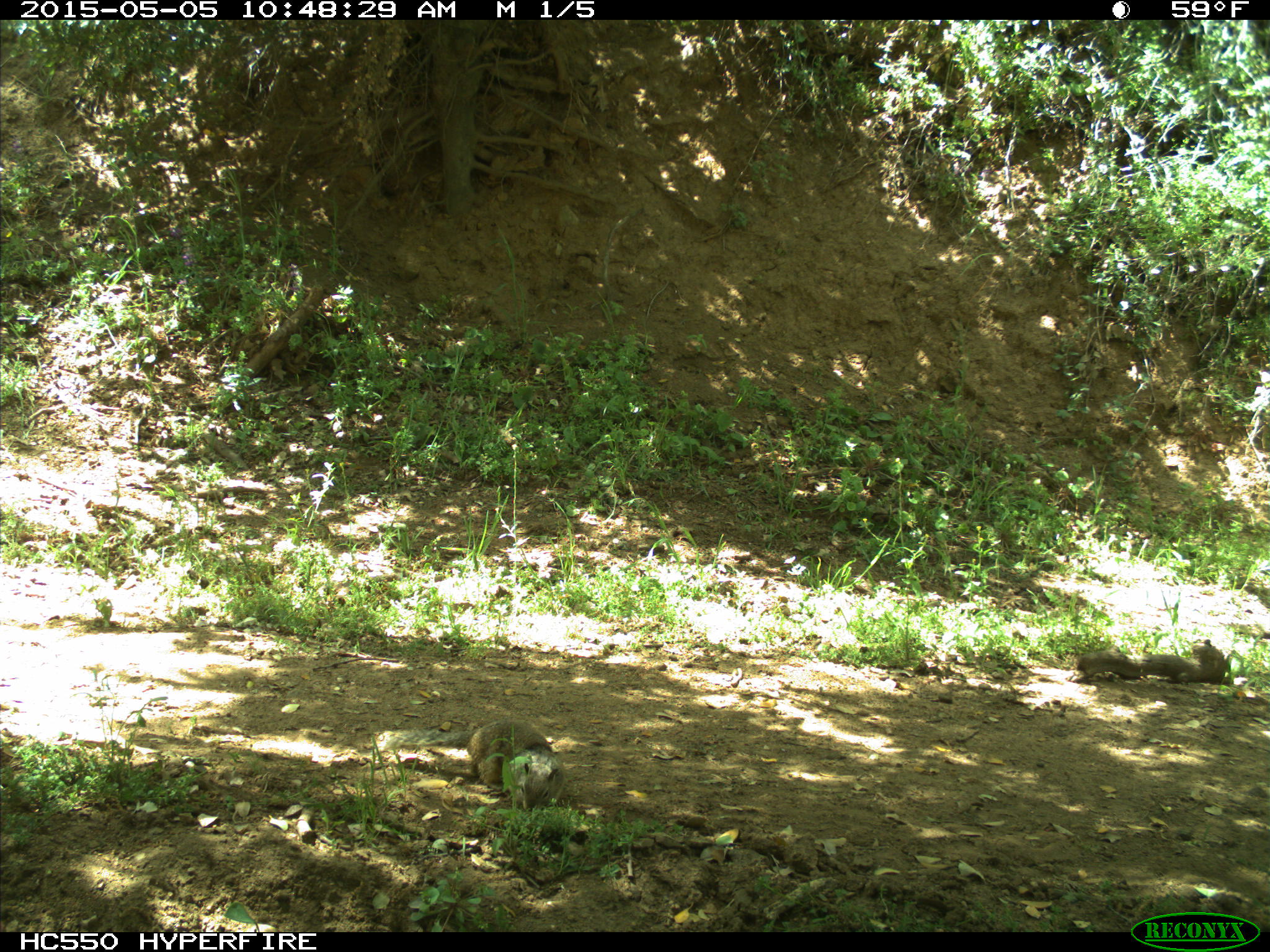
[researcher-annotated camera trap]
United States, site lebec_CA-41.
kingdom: Animalia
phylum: Chordata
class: Mammalia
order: Rodentia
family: Sciuridae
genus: Otospermophilus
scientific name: Otospermophilus beecheyi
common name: california ground squirrel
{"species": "Otospermophilus beecheyi (california ground squirrel)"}